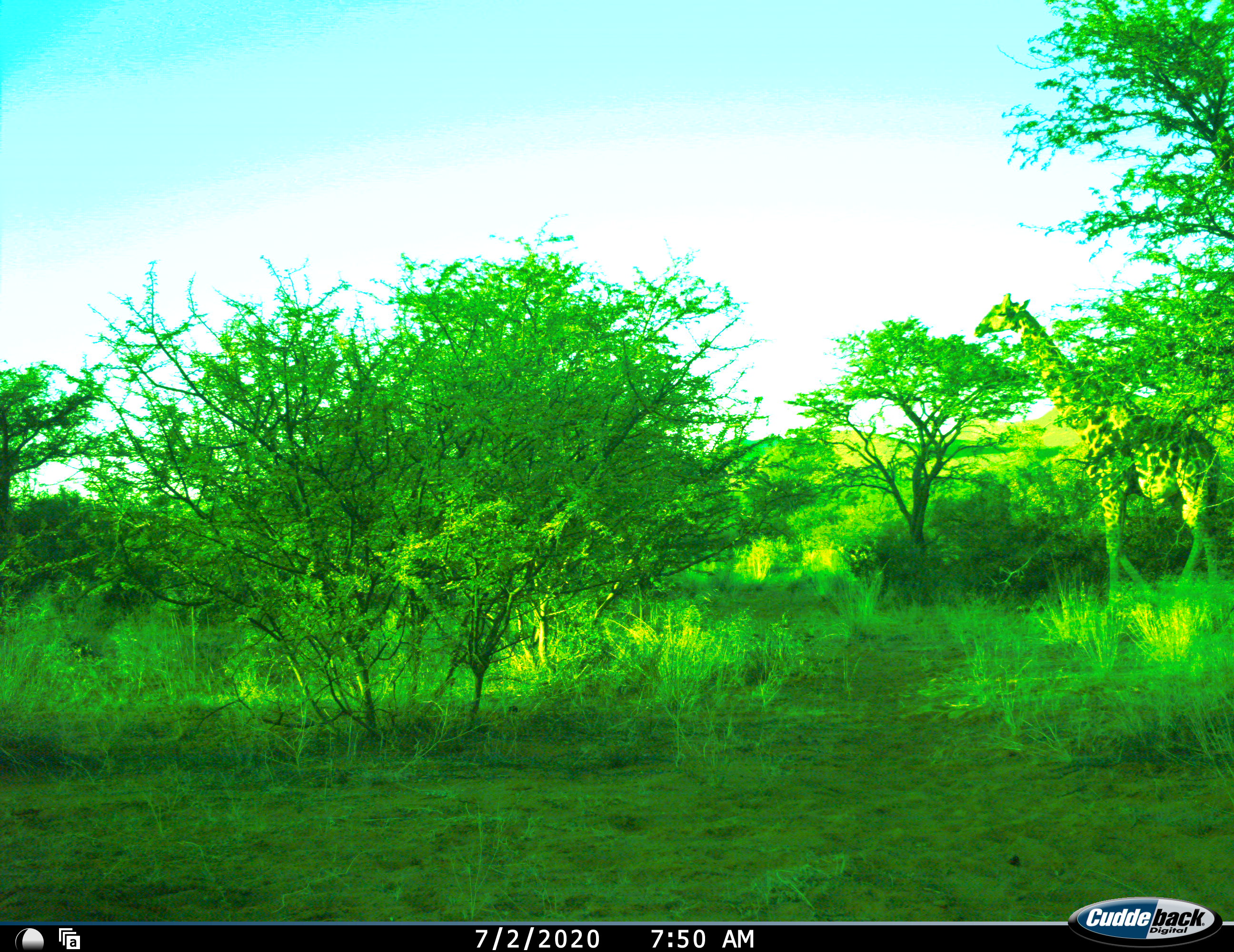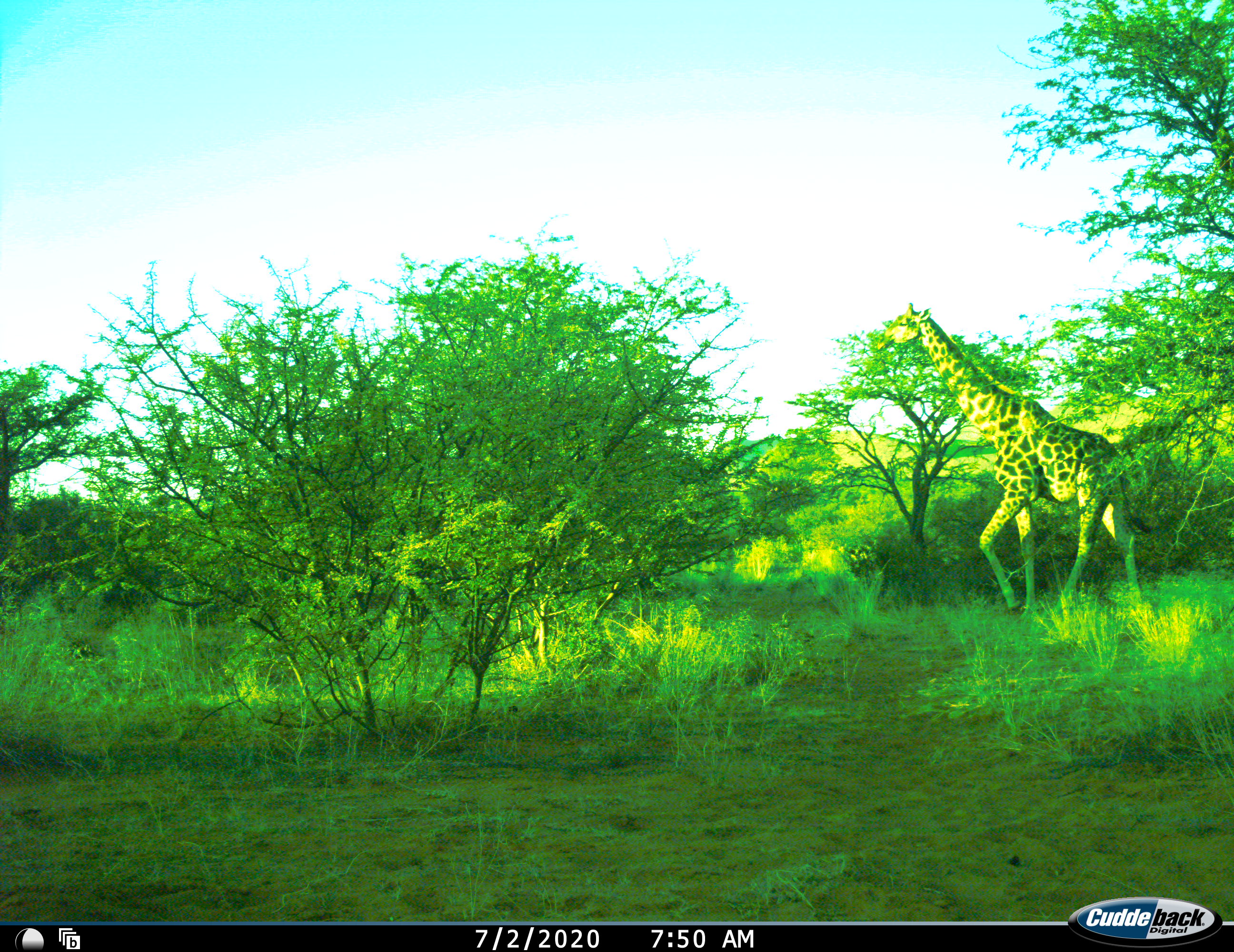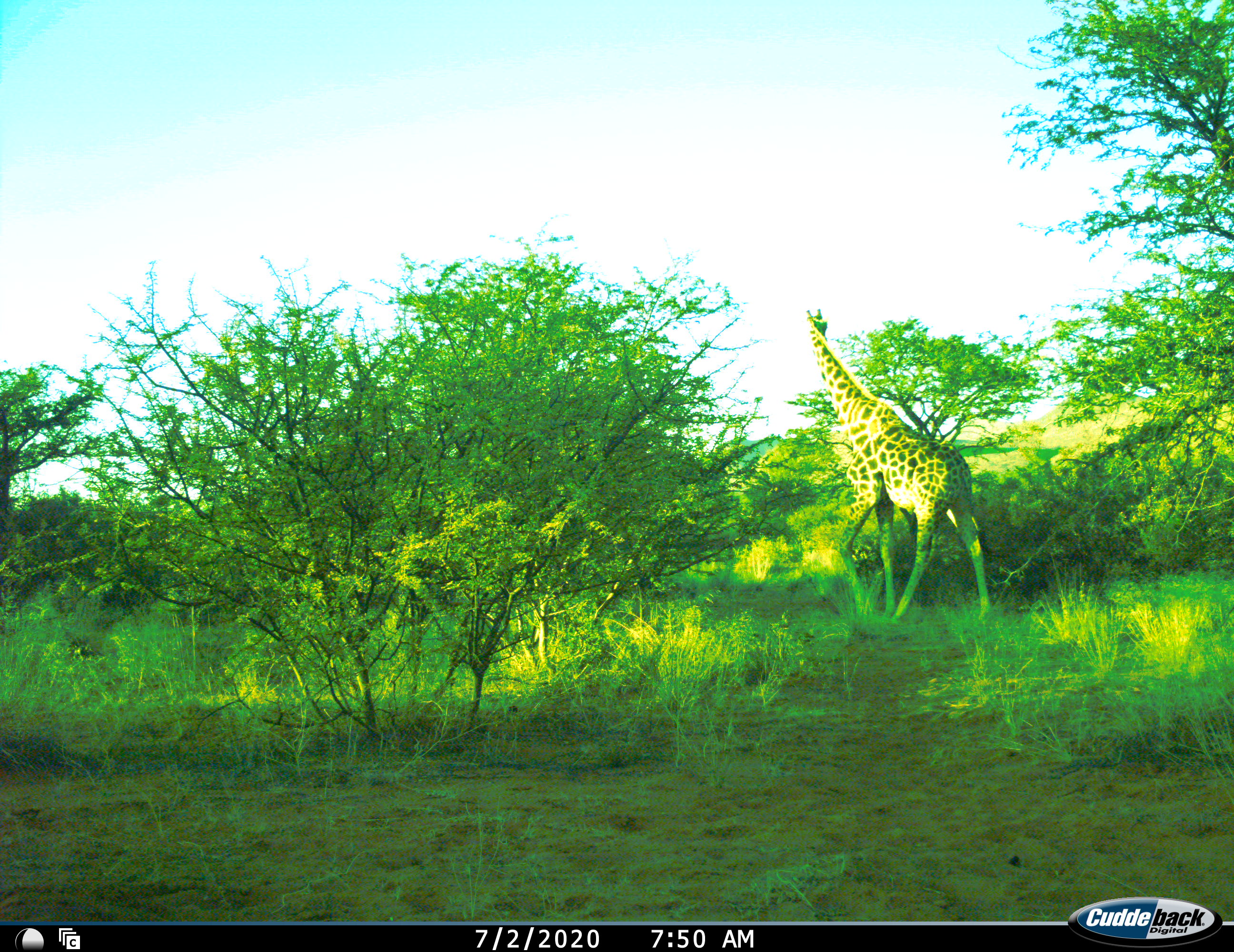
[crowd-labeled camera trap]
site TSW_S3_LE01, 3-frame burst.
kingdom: Animalia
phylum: Chordata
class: Mammalia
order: Artiodactyla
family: Giraffidae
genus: Giraffa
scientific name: Giraffa camelopardalis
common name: giraffe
Giraffe (Giraffa camelopardalis), count 1. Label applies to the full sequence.